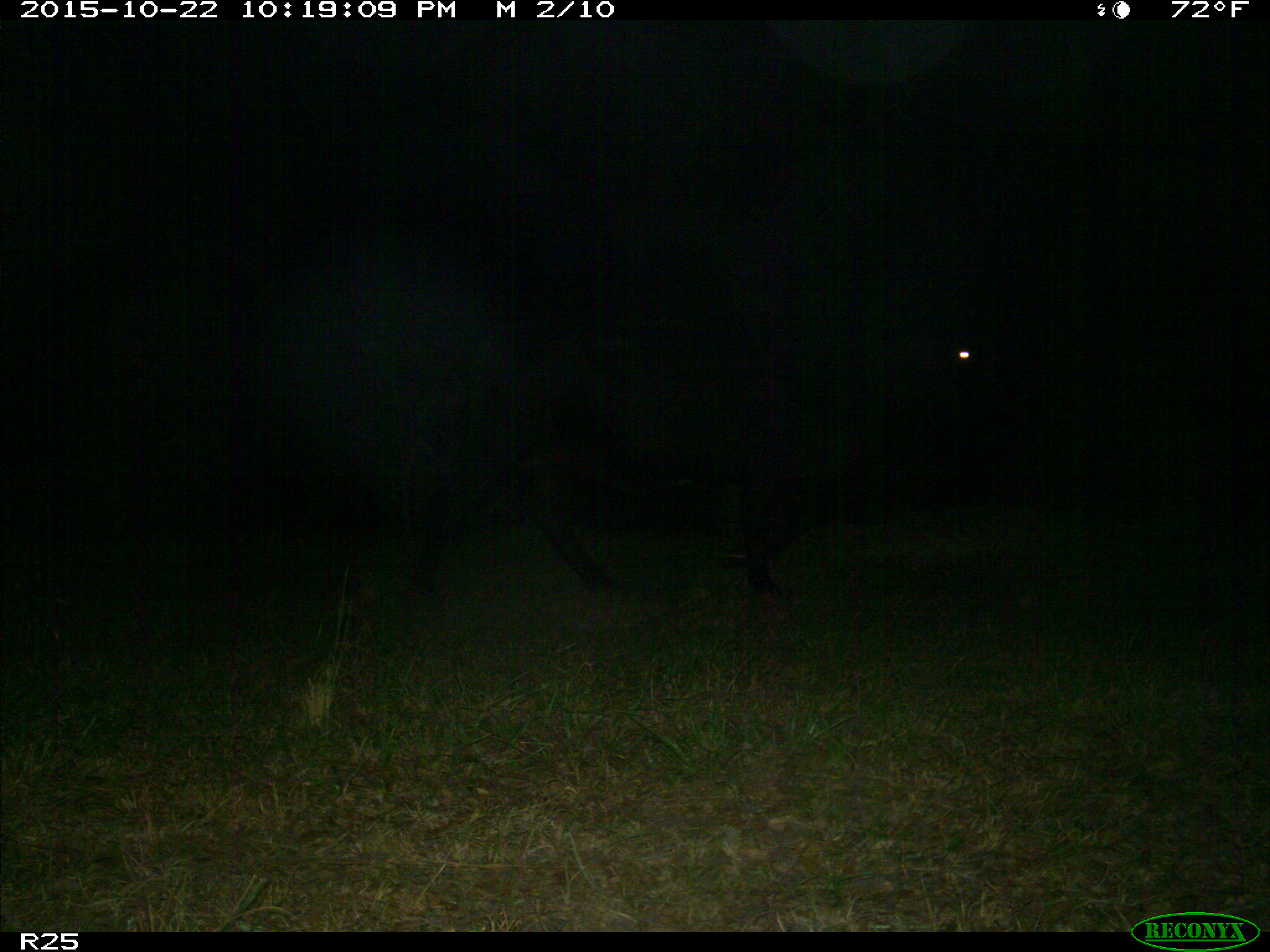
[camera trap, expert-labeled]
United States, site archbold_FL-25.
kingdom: Animalia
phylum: Chordata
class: Mammalia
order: Artiodactyla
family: Bovidae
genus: Bos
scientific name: Bos taurus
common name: domestic cow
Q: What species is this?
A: Bos taurus (domestic cow).